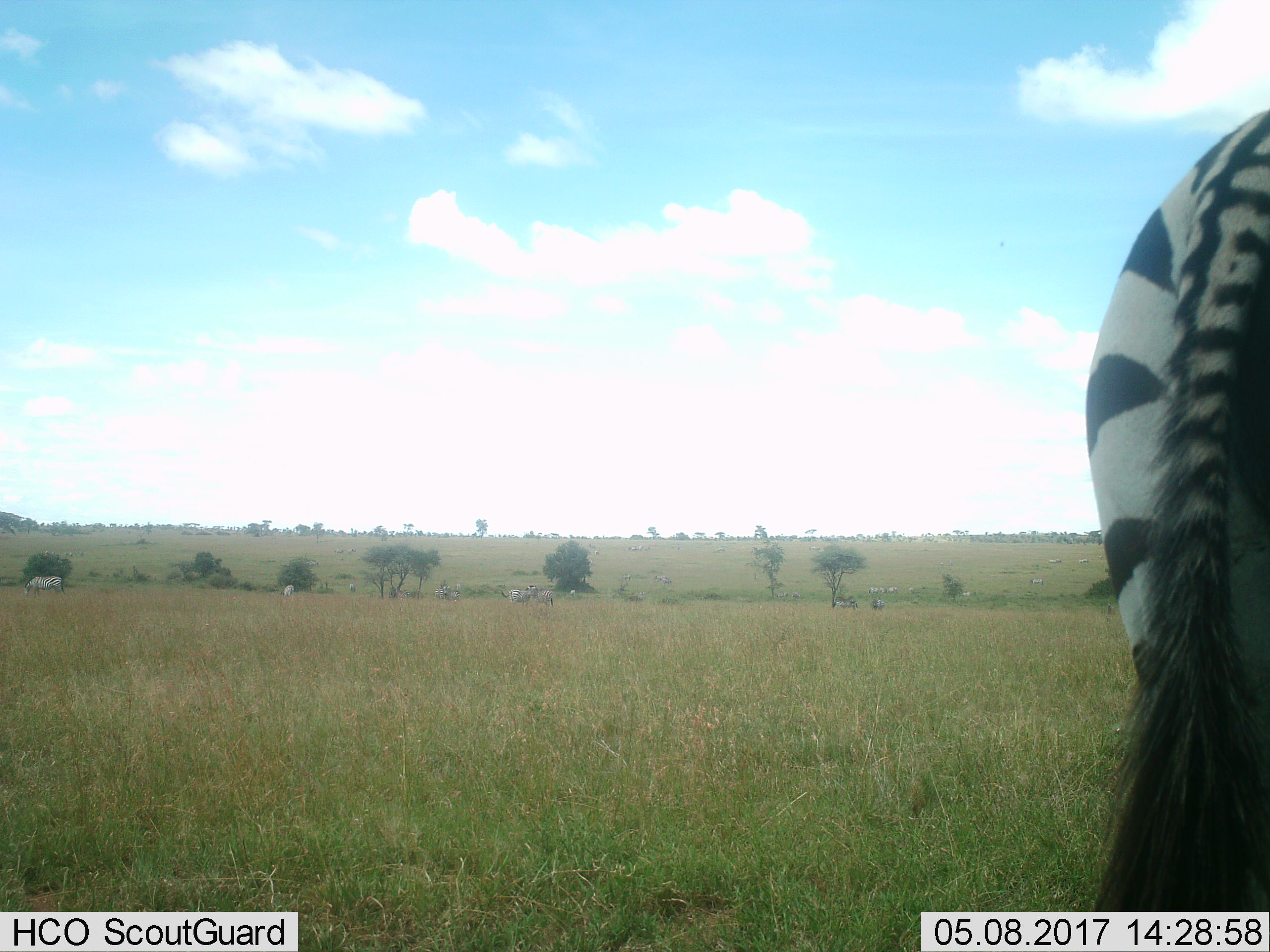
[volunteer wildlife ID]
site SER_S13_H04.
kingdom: Animalia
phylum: Chordata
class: Mammalia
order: Perissodactyla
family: Equidae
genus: Equus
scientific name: Equus quagga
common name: plains zebra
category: zebraplains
Zebraplains (plains zebra) (Equus quagga), count 7. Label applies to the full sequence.